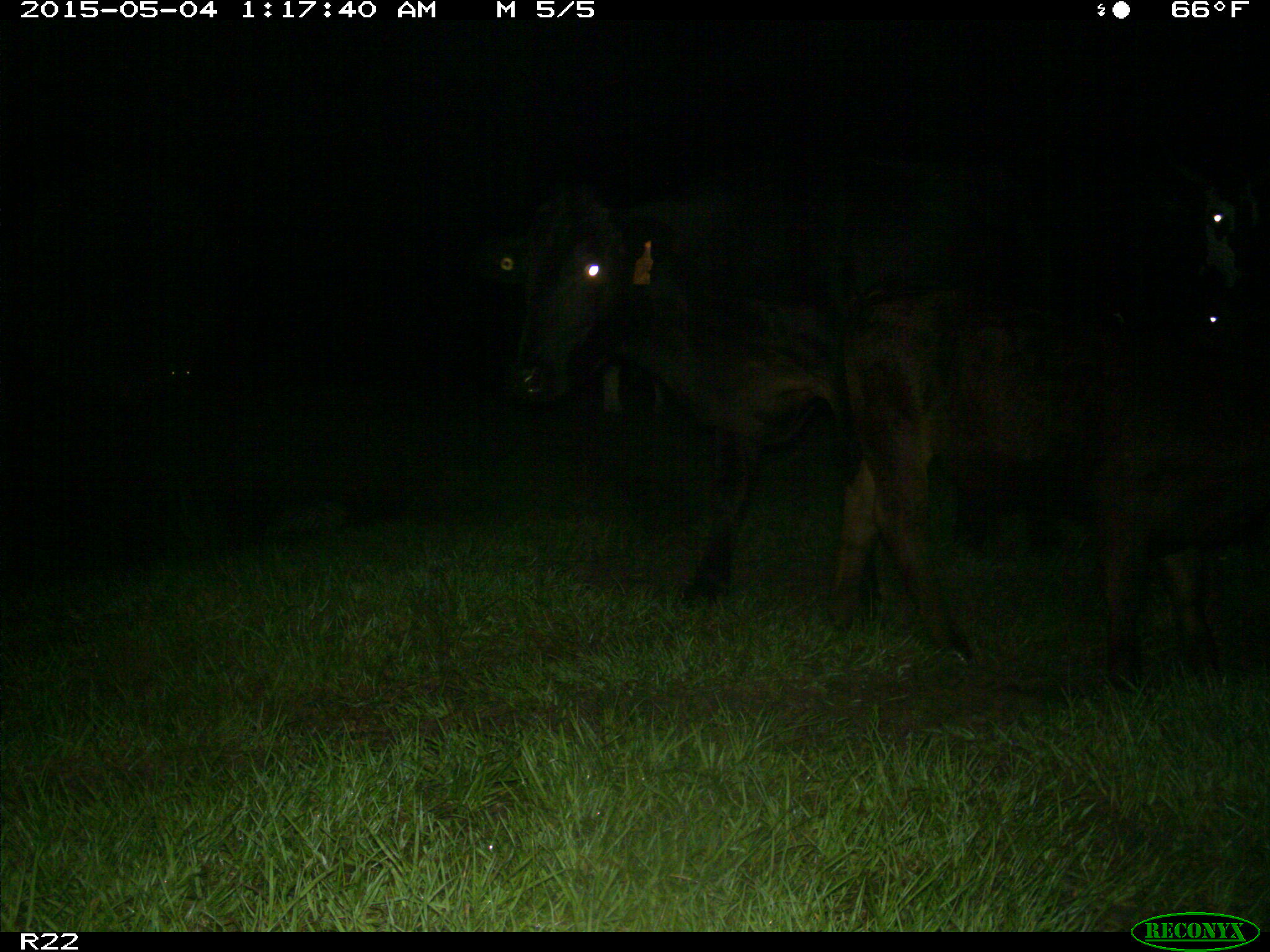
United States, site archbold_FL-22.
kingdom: Animalia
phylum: Chordata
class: Mammalia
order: Artiodactyla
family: Bovidae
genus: Bos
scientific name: Bos taurus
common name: domestic cow